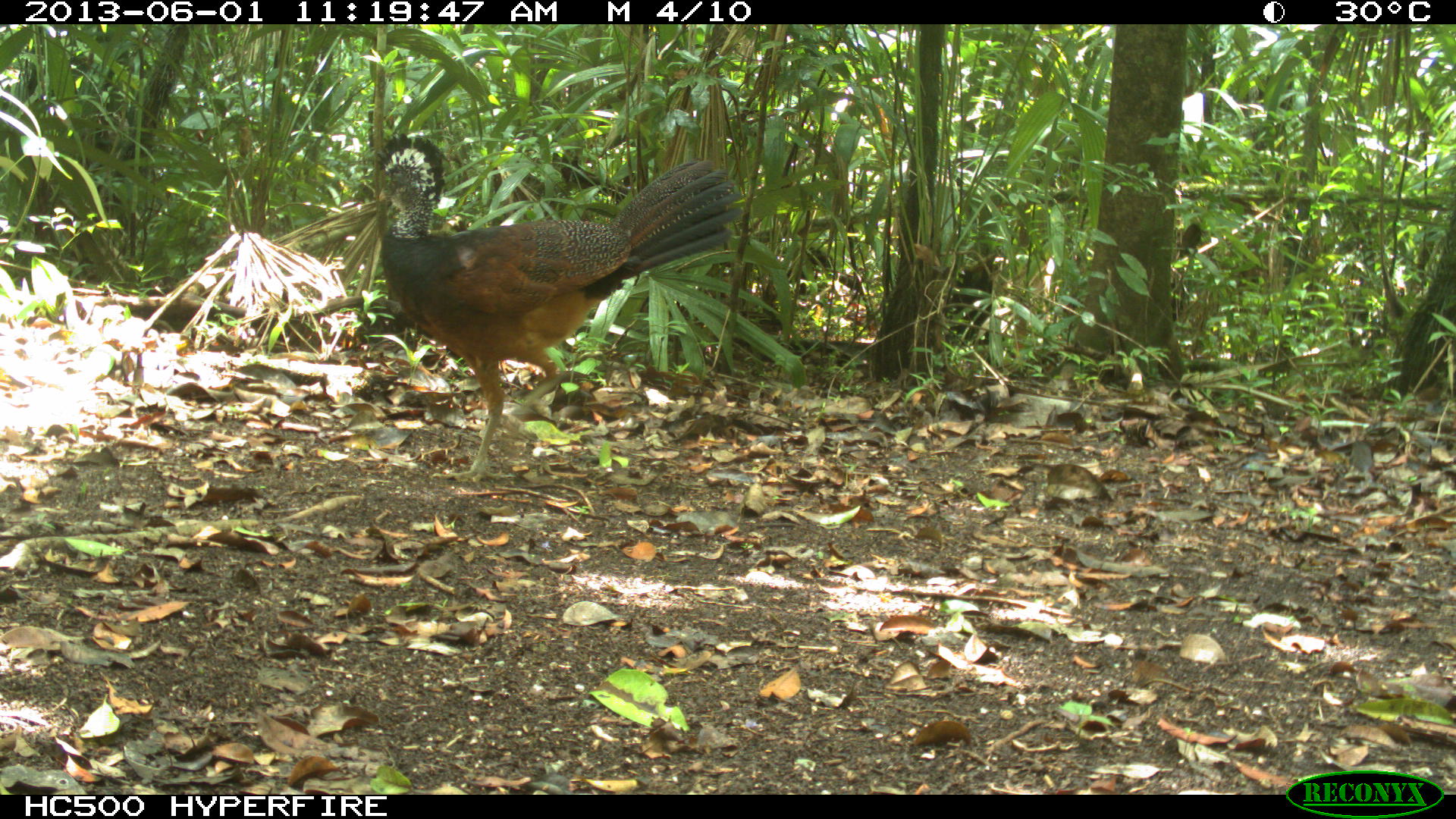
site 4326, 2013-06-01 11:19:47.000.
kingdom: Animalia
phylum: Chordata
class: Aves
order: Galliformes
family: Cracidae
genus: Crax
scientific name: Crax rubra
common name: great curassow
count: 1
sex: female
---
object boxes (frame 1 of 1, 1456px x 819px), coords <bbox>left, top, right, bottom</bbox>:
crax rubra: <bbox>374, 132, 745, 490</bbox>